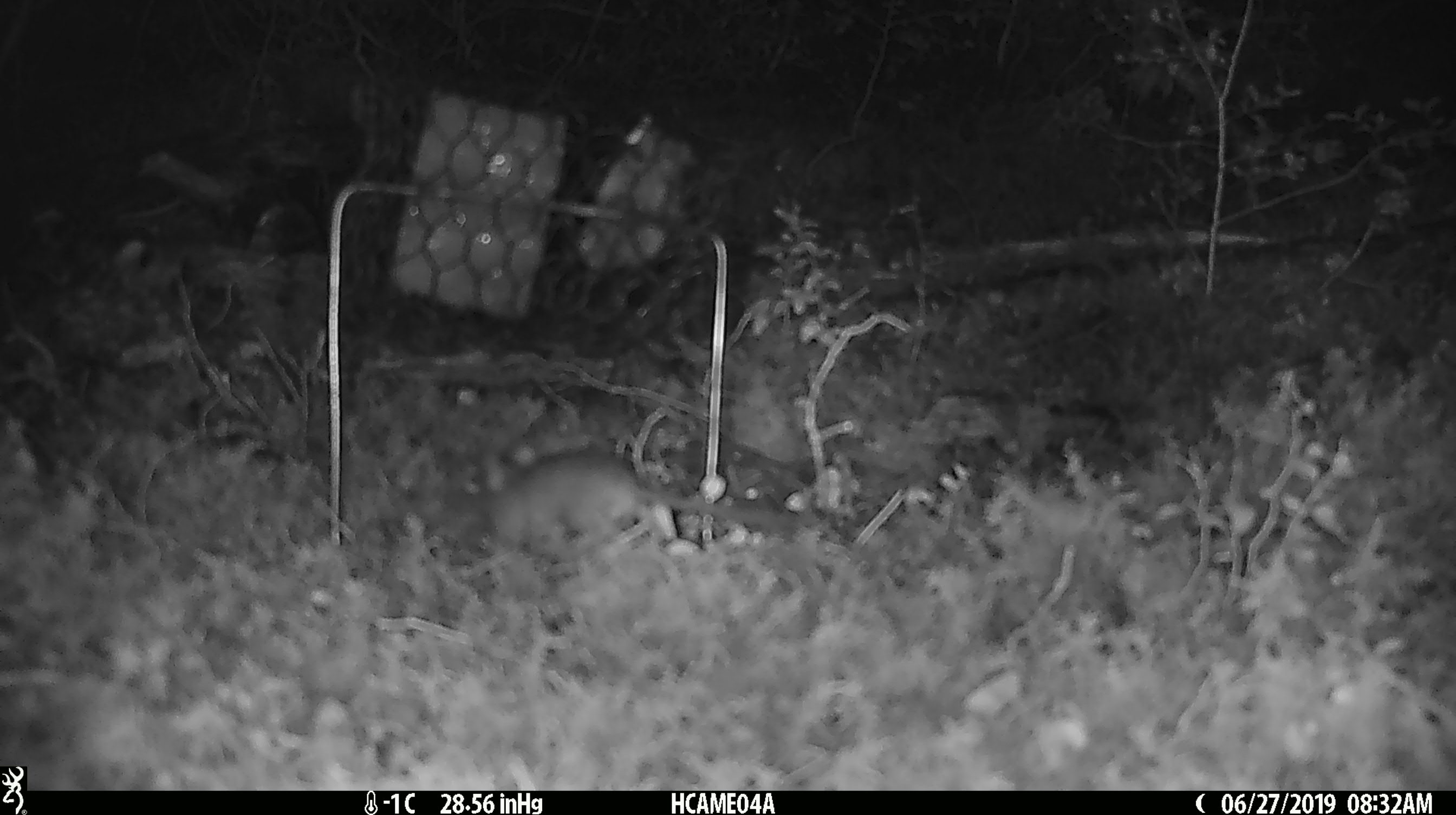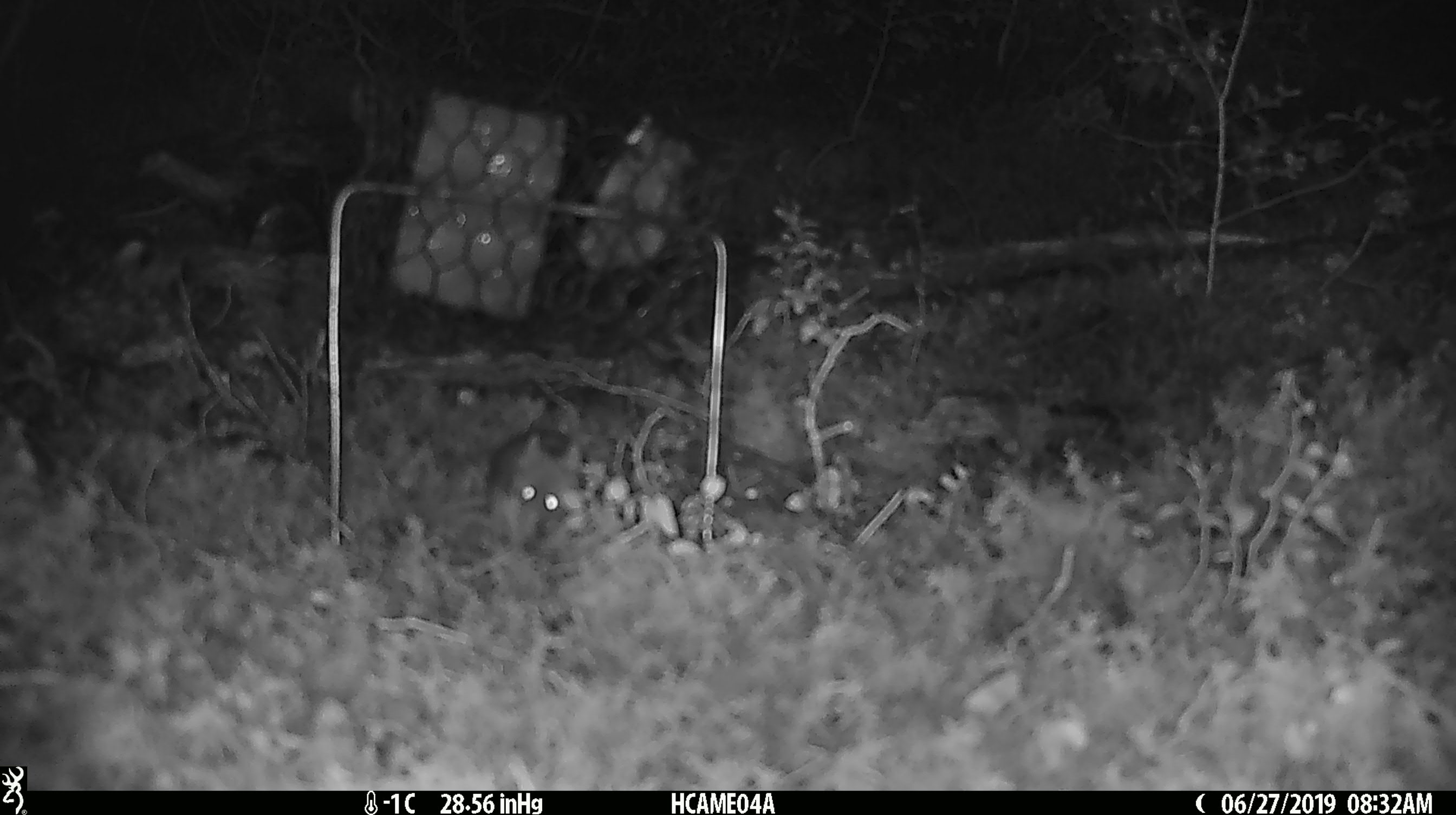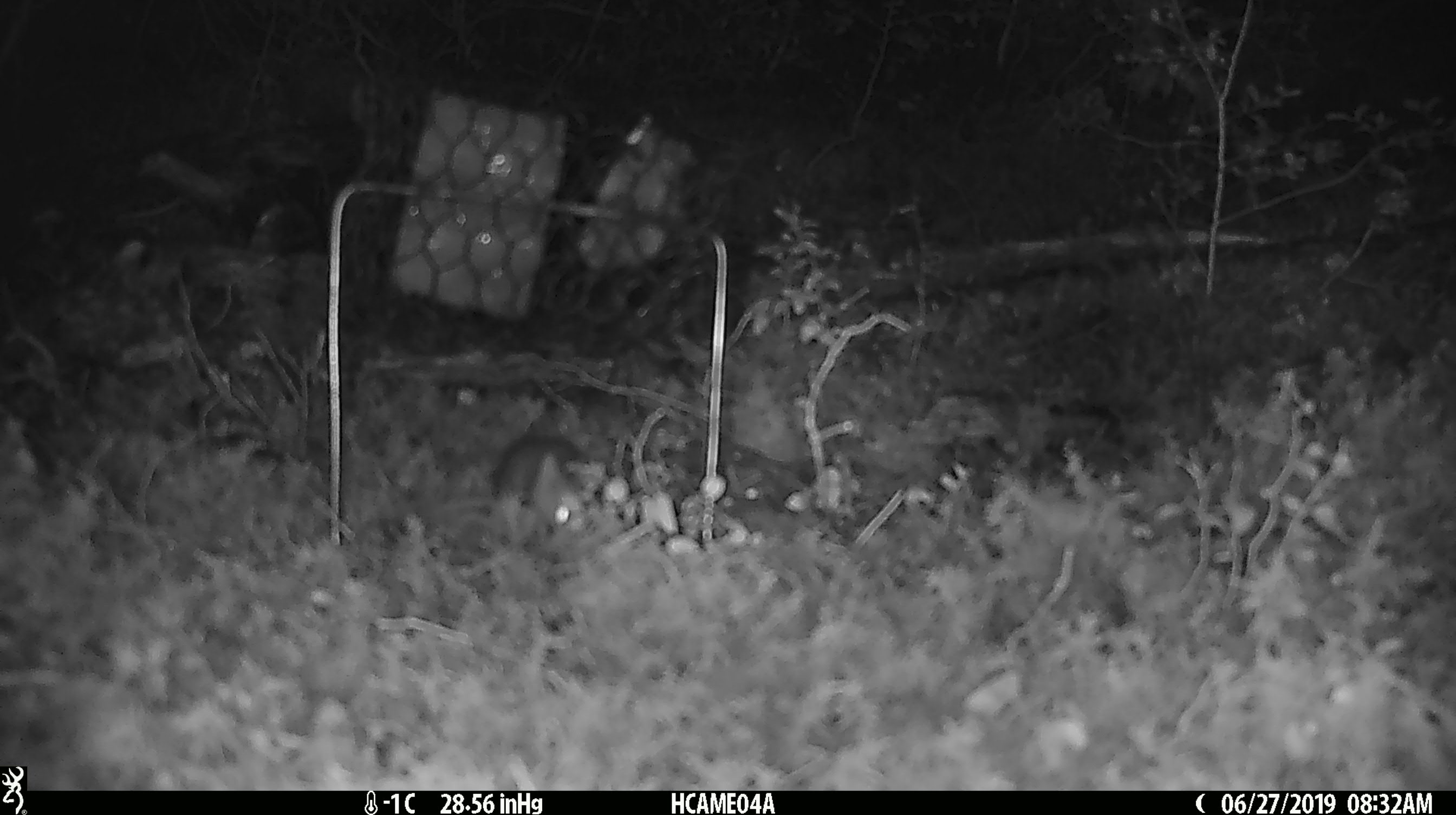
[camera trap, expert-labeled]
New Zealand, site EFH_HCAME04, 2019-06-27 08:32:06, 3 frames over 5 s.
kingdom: Animalia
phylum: Chordata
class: Mammalia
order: Rodentia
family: Muridae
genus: Mus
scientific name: Mus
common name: mouse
Mouse (Mus).